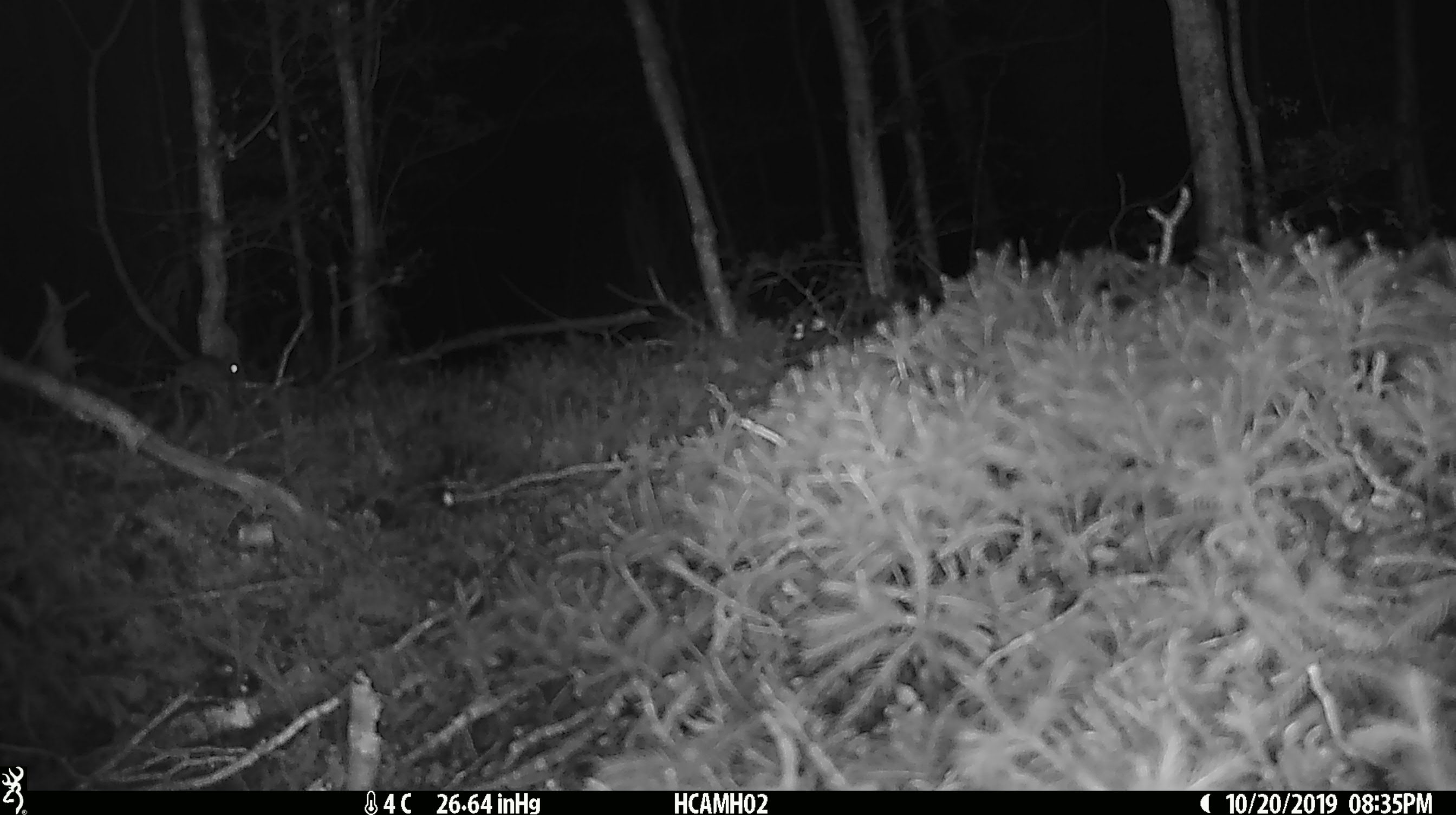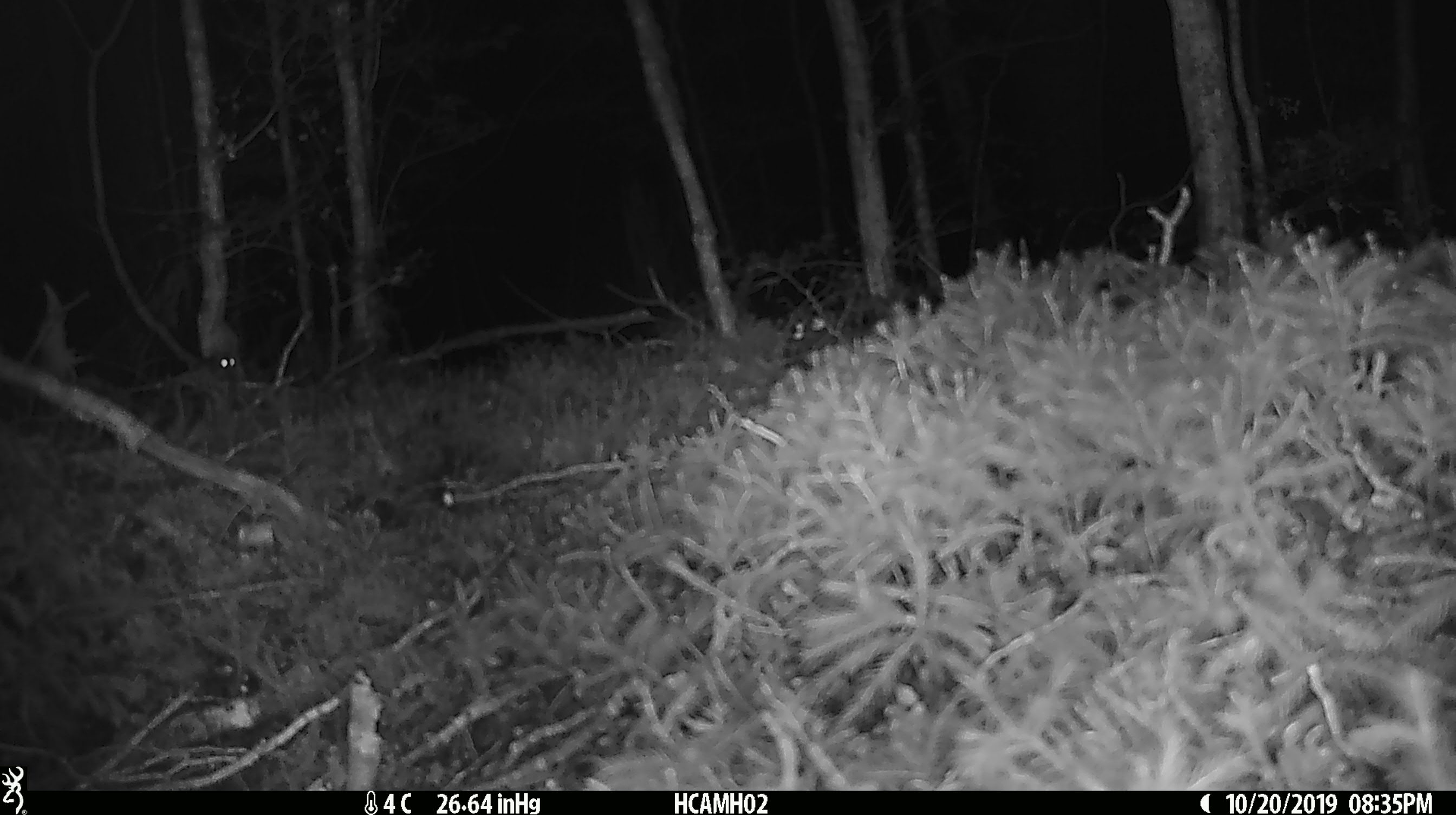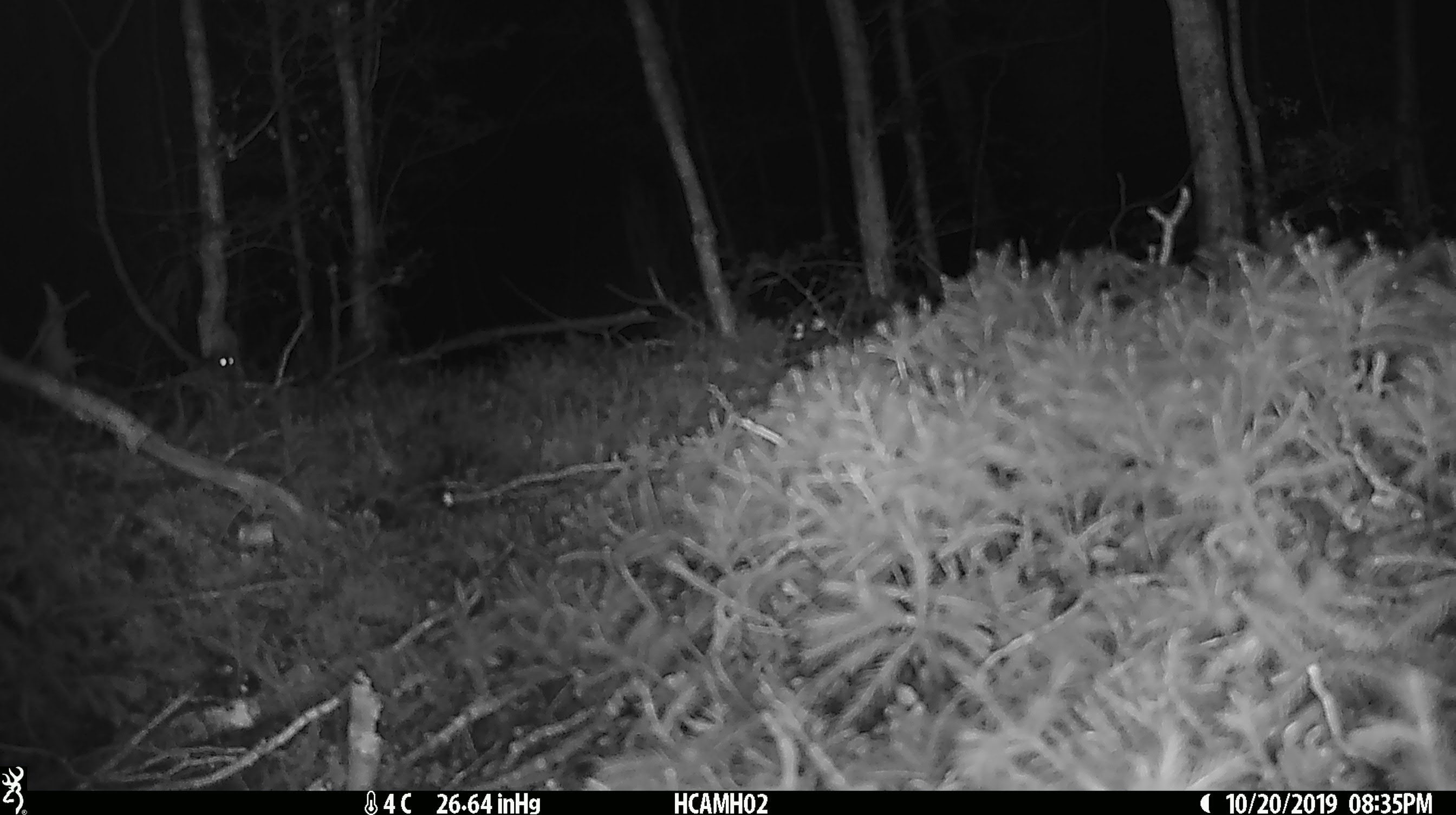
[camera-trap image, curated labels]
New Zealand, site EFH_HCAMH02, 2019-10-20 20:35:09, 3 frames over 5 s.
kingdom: Animalia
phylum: Chordata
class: Mammalia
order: Rodentia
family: Muridae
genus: Mus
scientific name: Mus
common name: mouse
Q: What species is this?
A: Mouse (Mus).